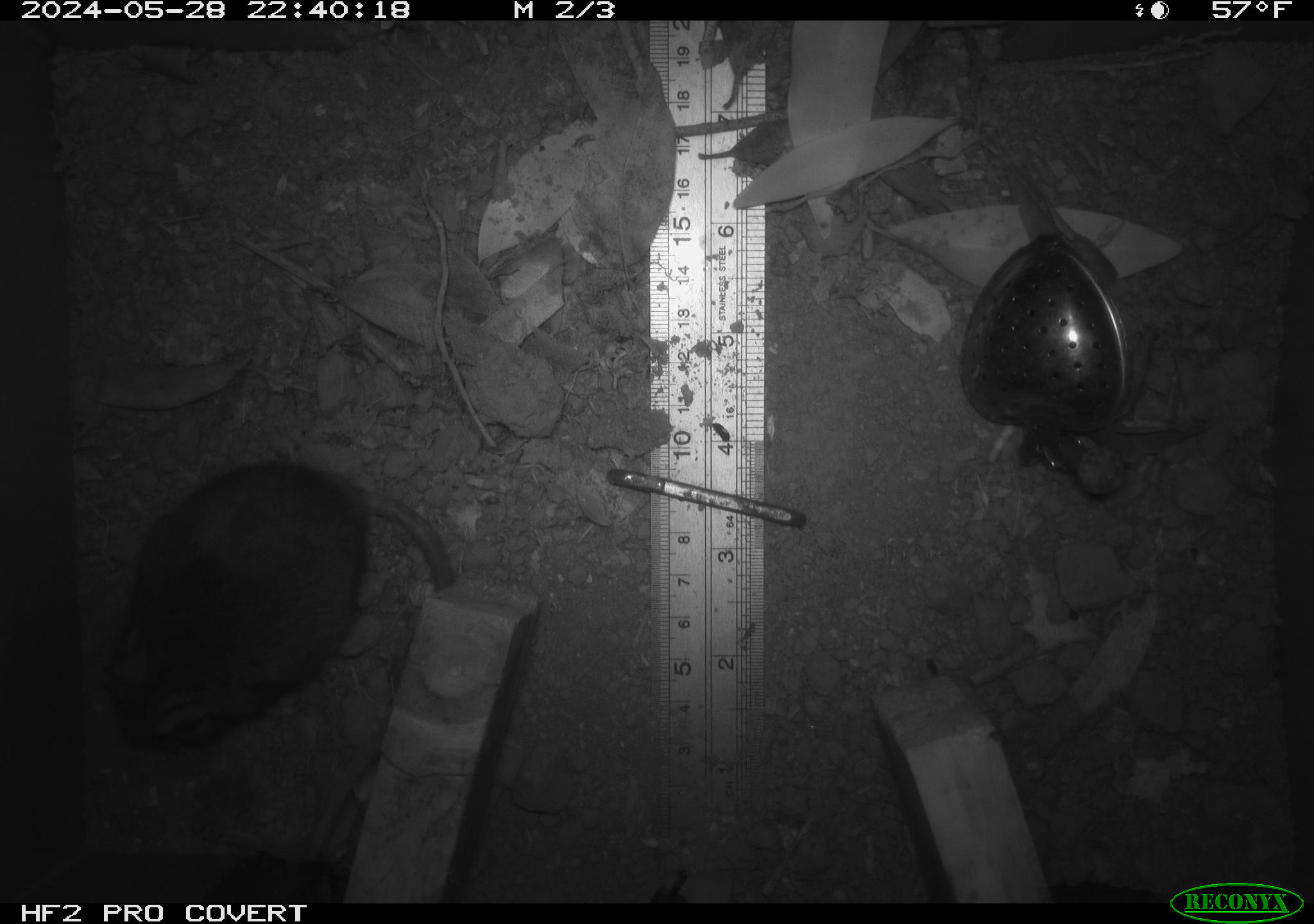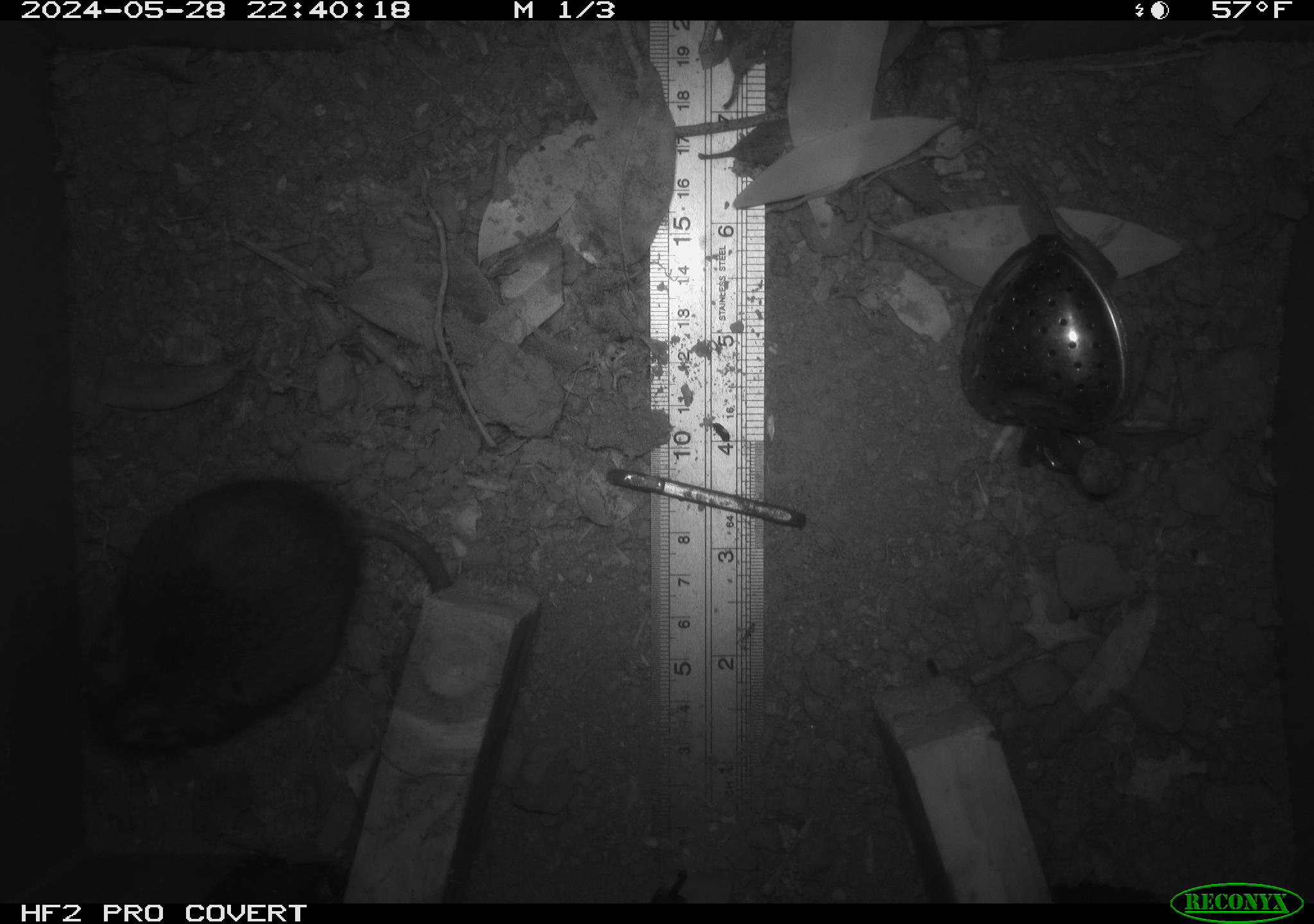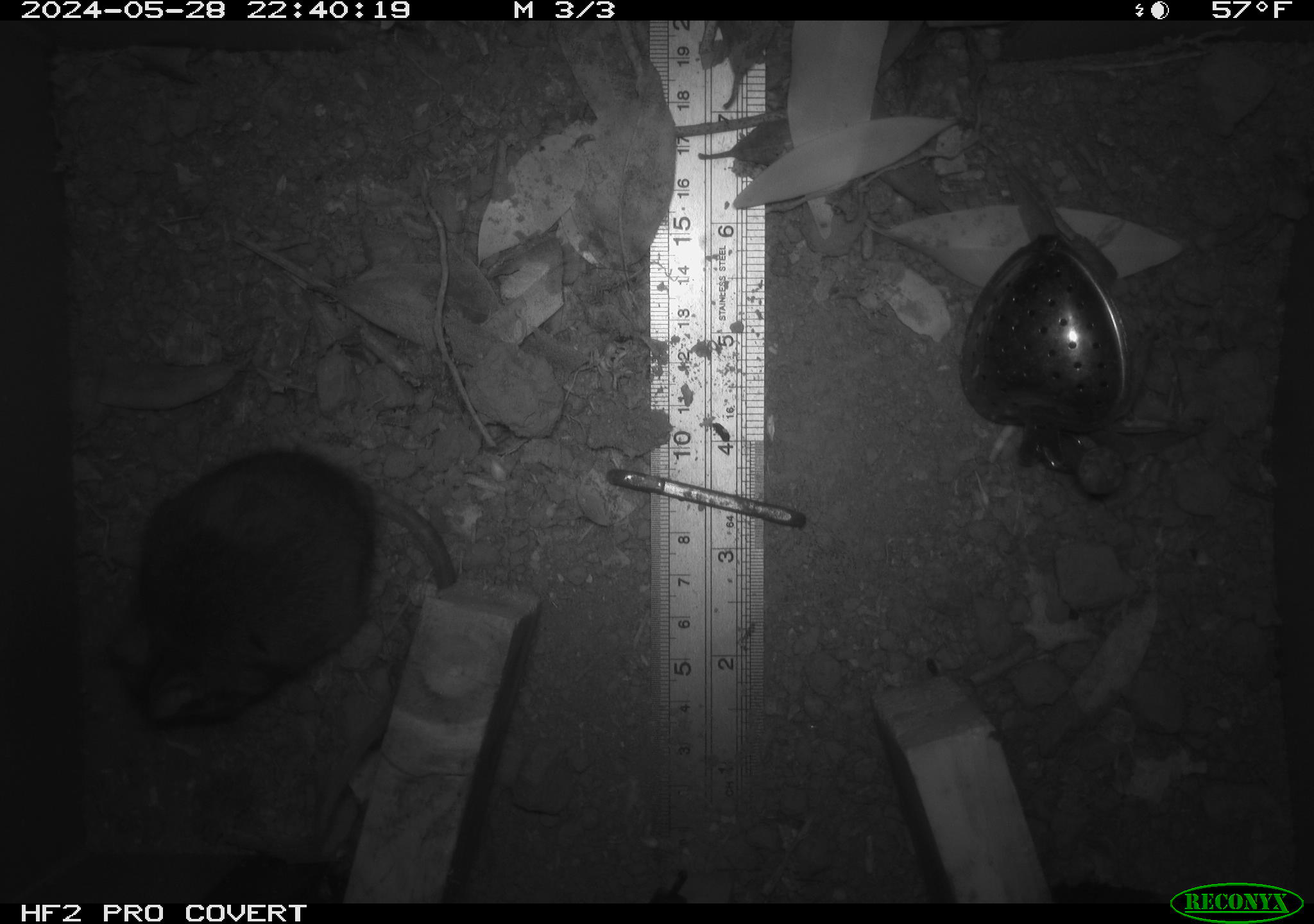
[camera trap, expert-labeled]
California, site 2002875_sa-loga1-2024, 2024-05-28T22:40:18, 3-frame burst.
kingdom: Animalia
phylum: Chordata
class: Mammalia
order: Rodentia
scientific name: Rodentia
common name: rodent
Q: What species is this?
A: Rodent (Rodentia).